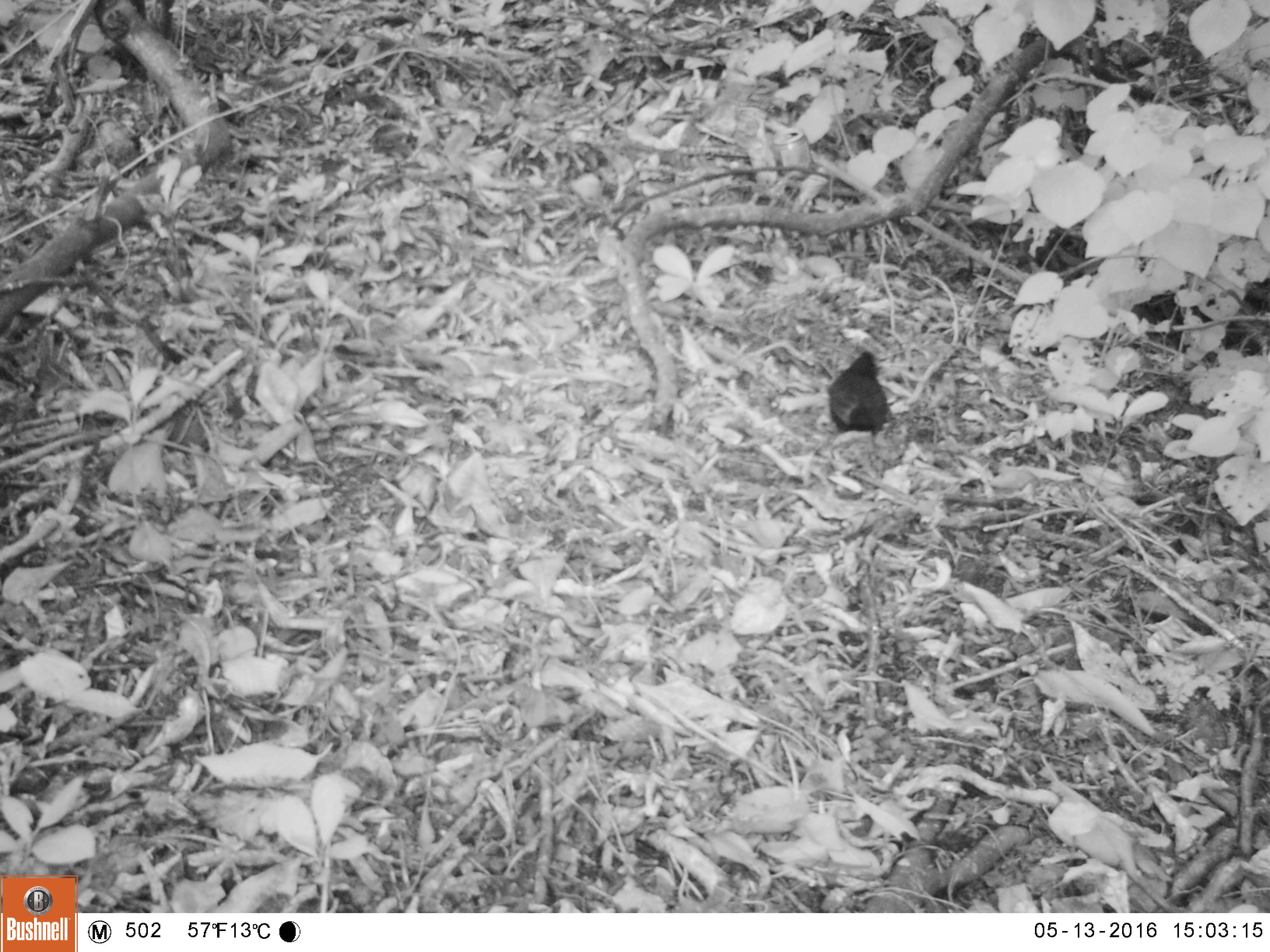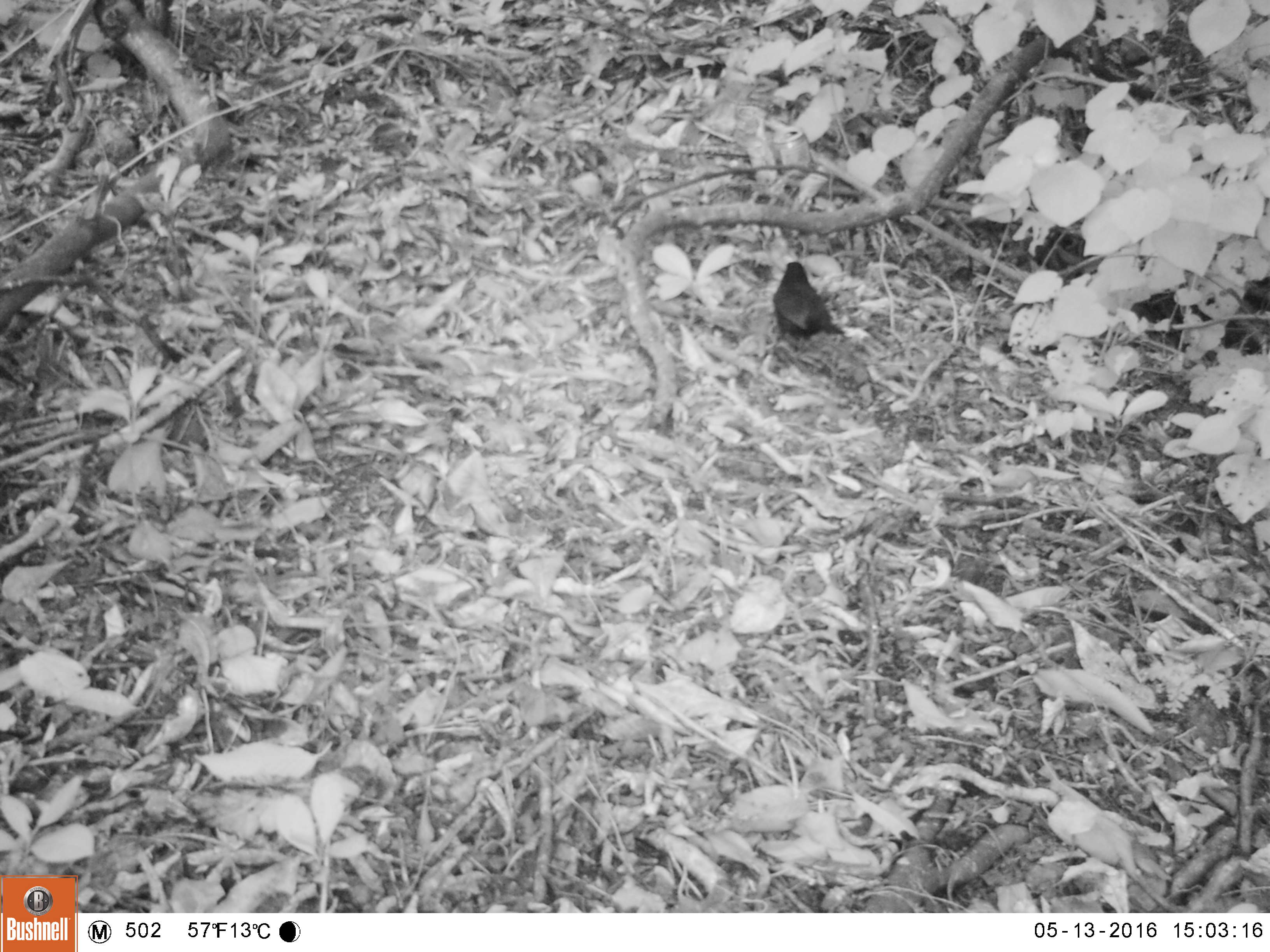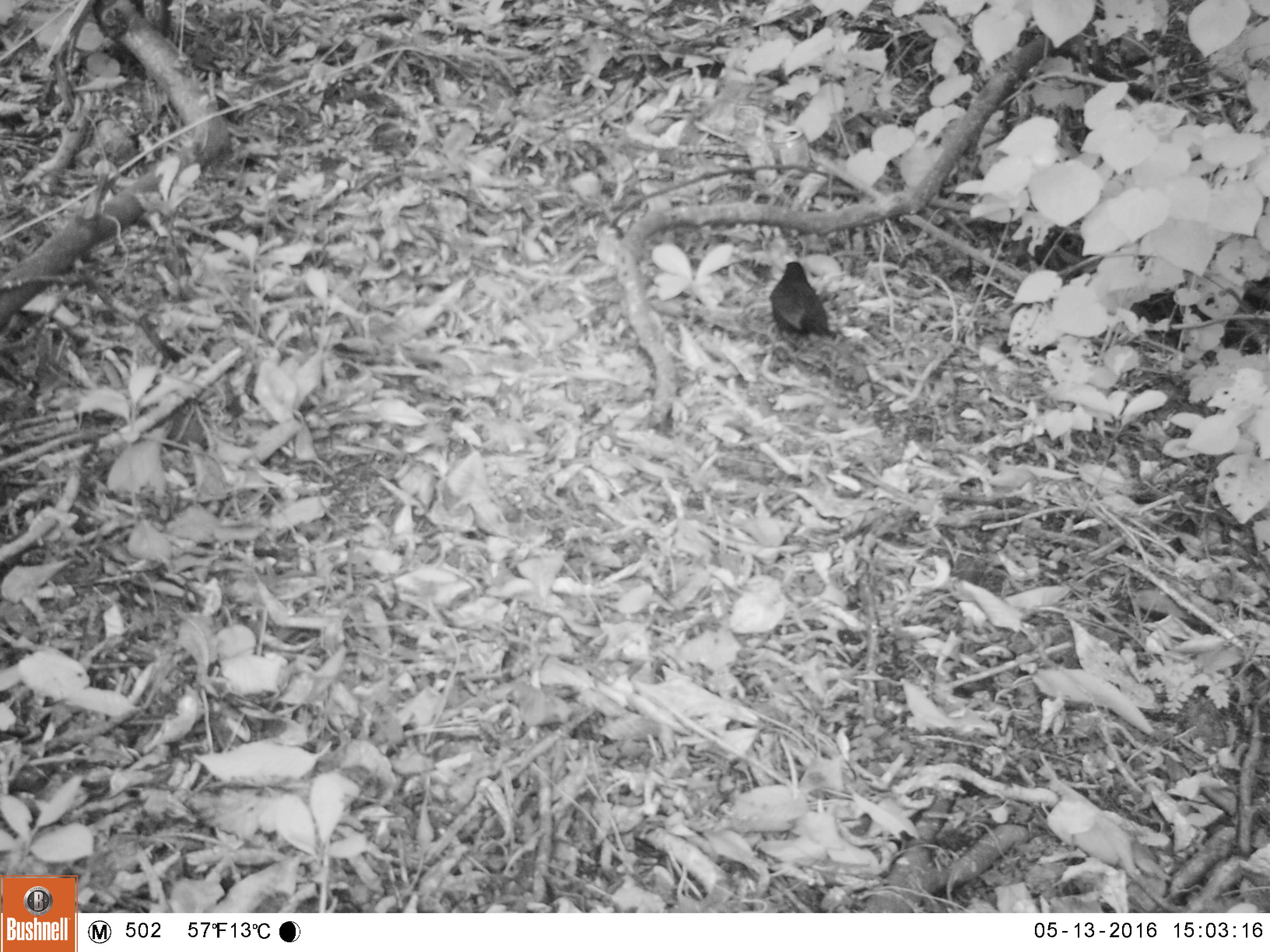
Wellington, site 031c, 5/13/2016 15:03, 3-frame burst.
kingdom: Animalia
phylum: Chordata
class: Aves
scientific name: Aves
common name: bird